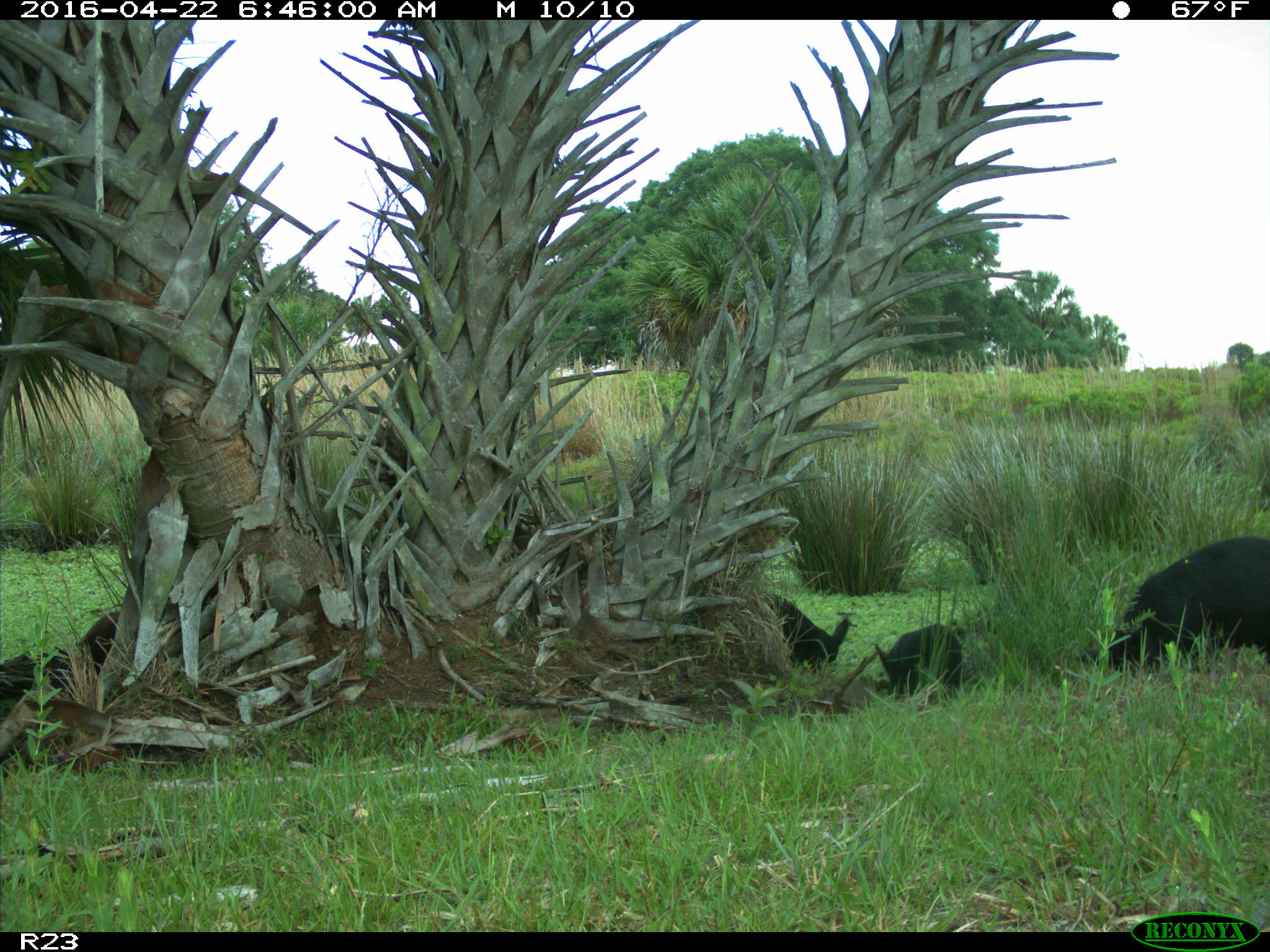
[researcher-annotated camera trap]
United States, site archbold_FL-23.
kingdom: Animalia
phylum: Chordata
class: Mammalia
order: Artiodactyla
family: Suidae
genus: Sus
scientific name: Sus scrofa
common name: wild boar